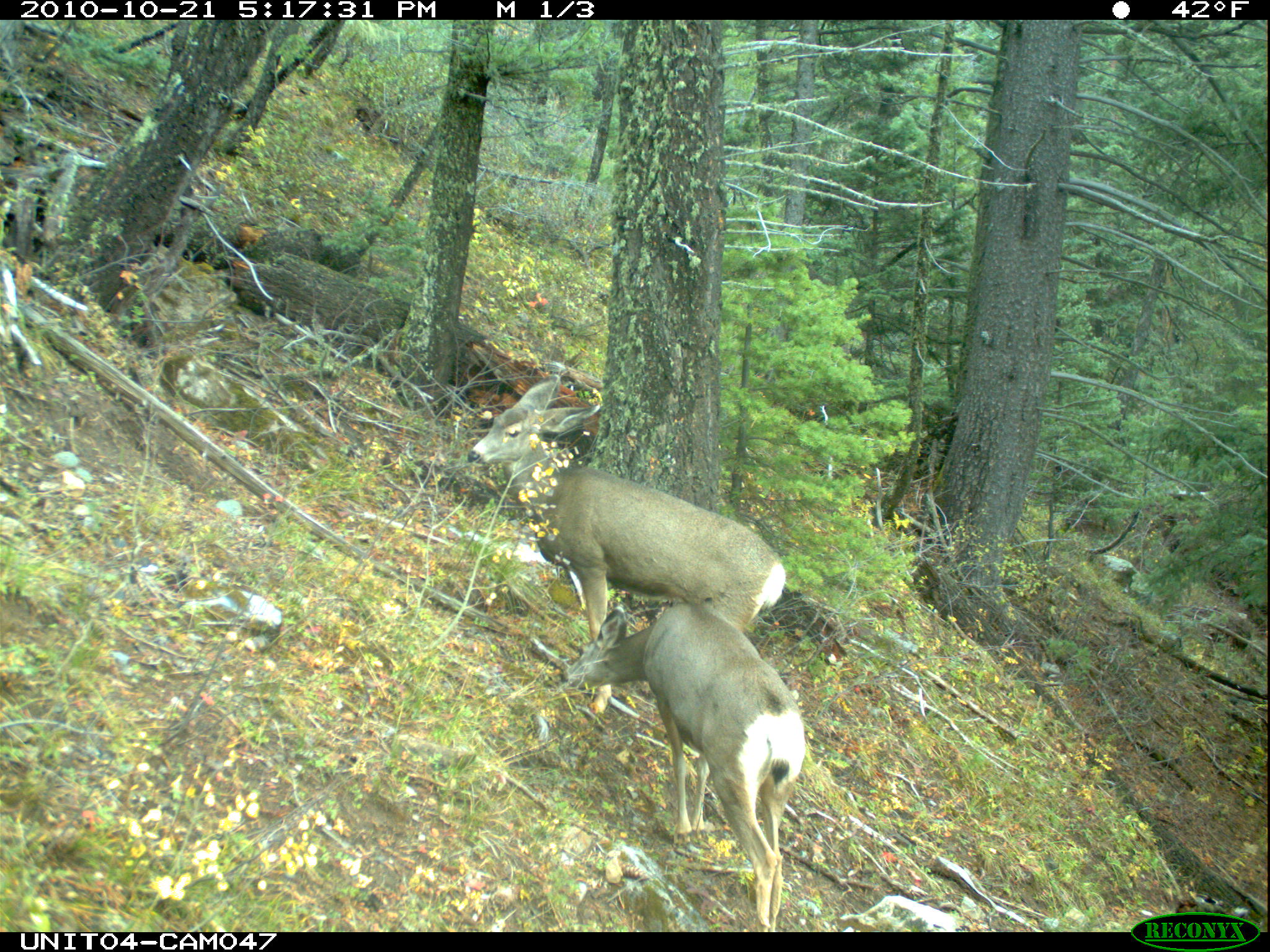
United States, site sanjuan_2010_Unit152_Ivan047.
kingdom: Animalia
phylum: Chordata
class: Mammalia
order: Artiodactyla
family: Cervidae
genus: Odocoileus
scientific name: Odocoileus hemionus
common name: mule deer